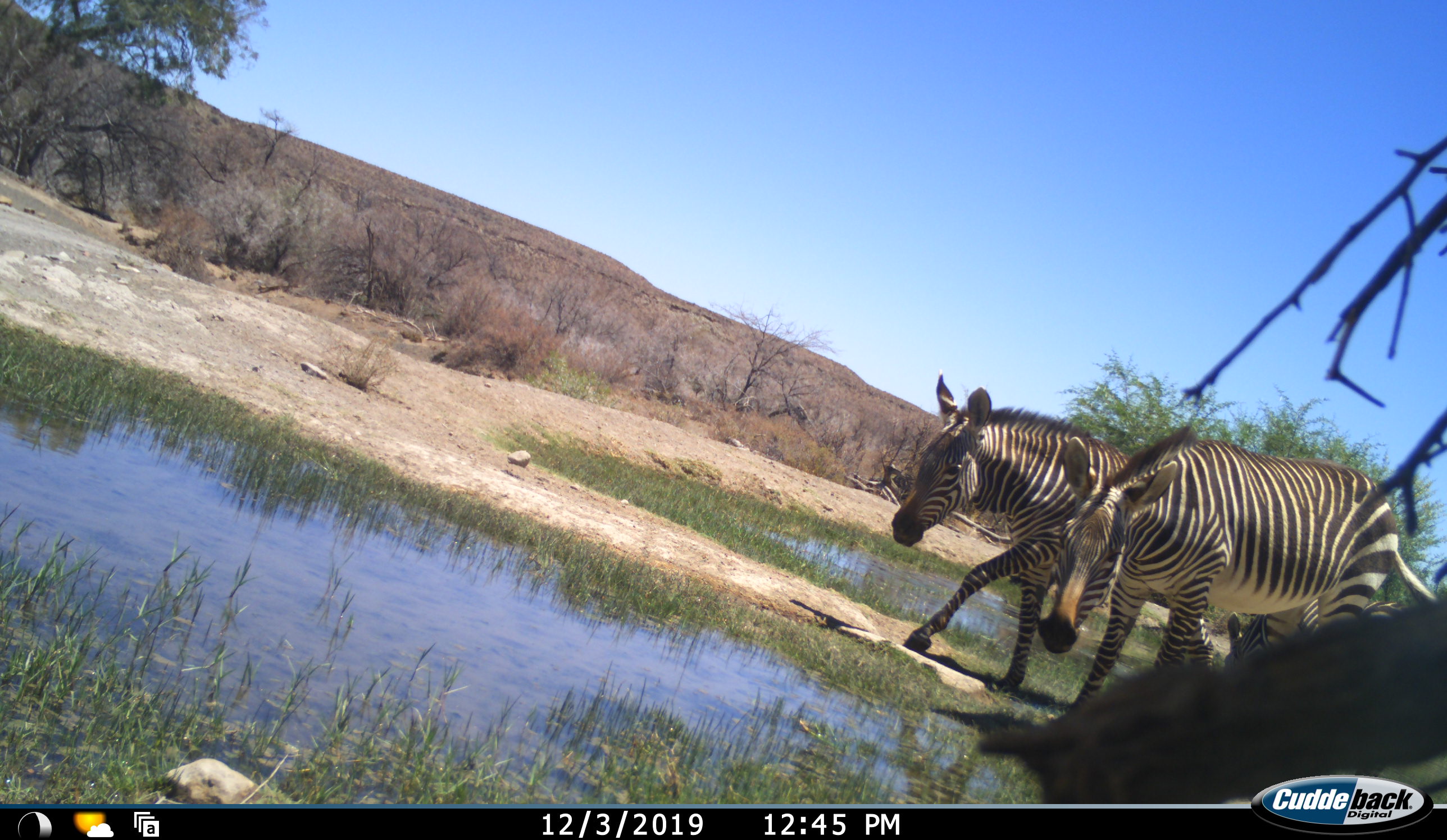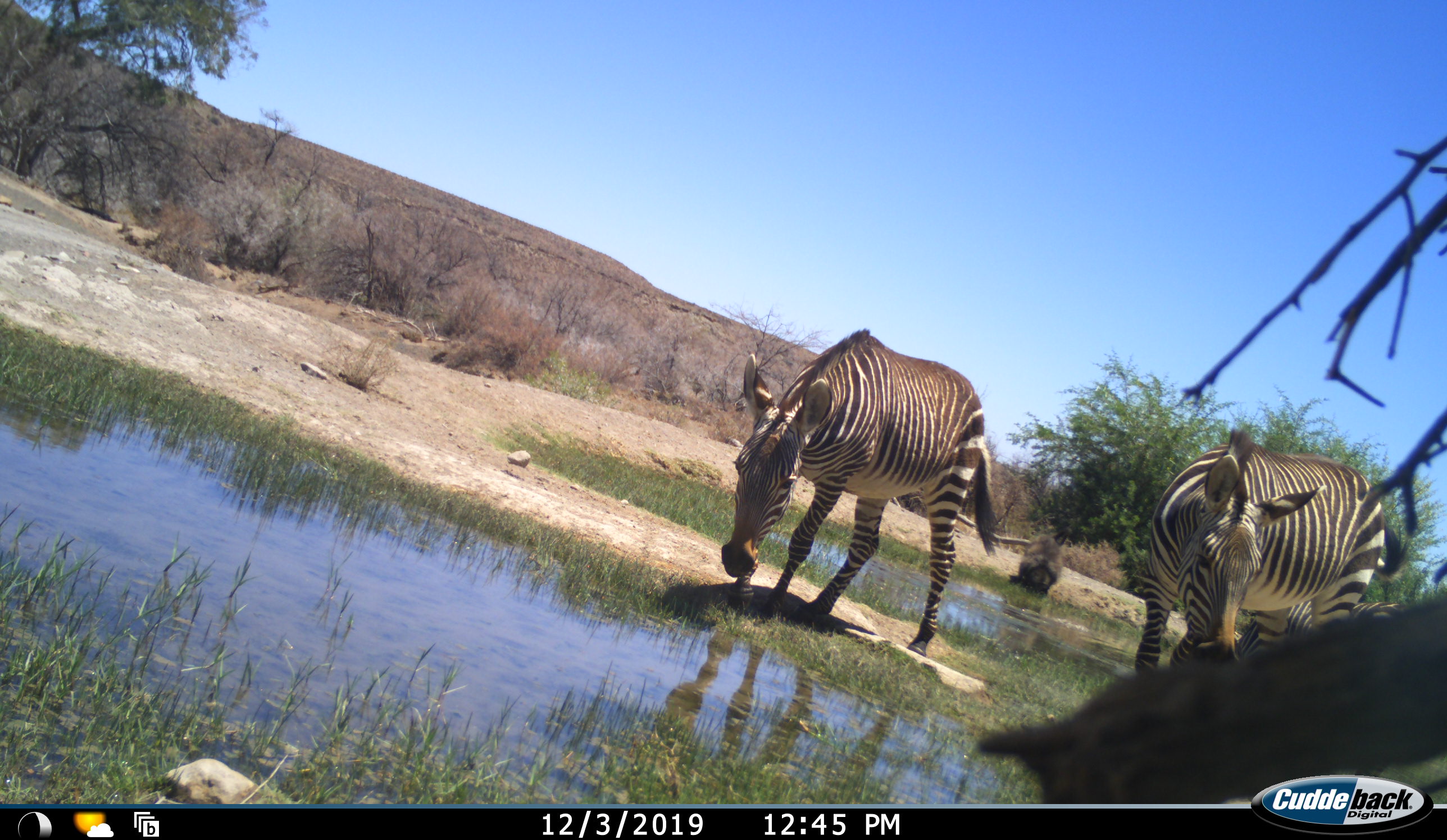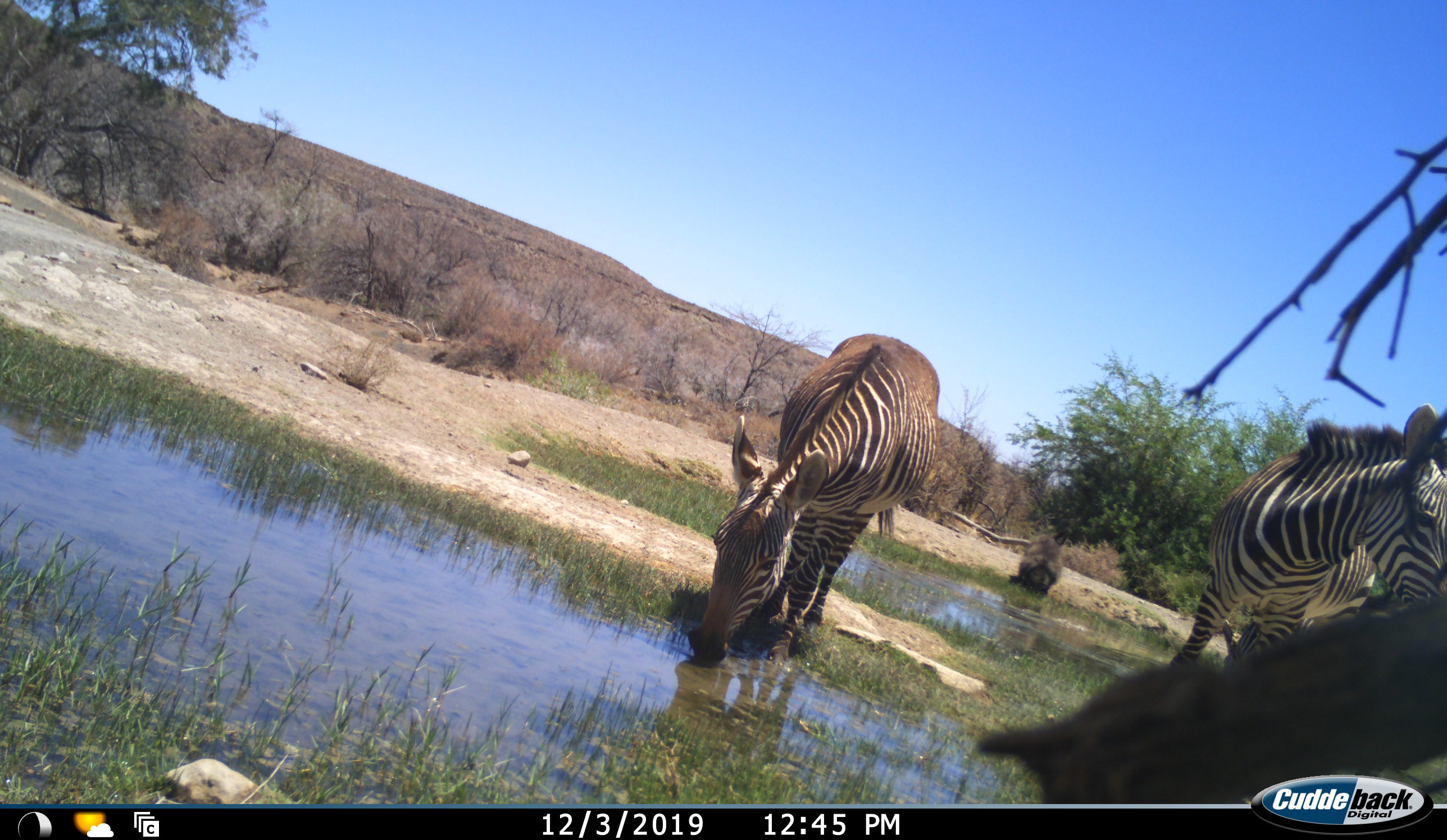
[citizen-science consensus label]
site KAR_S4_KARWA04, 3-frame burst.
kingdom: Animalia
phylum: Chordata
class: Mammalia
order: Primates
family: Cercopithecidae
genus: Papio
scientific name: Papio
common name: baboon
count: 1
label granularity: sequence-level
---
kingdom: Animalia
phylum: Chordata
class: Mammalia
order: Perissodactyla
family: Equidae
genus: Equus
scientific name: Equus zebra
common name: mountain zebra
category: zebramountain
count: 2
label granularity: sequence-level